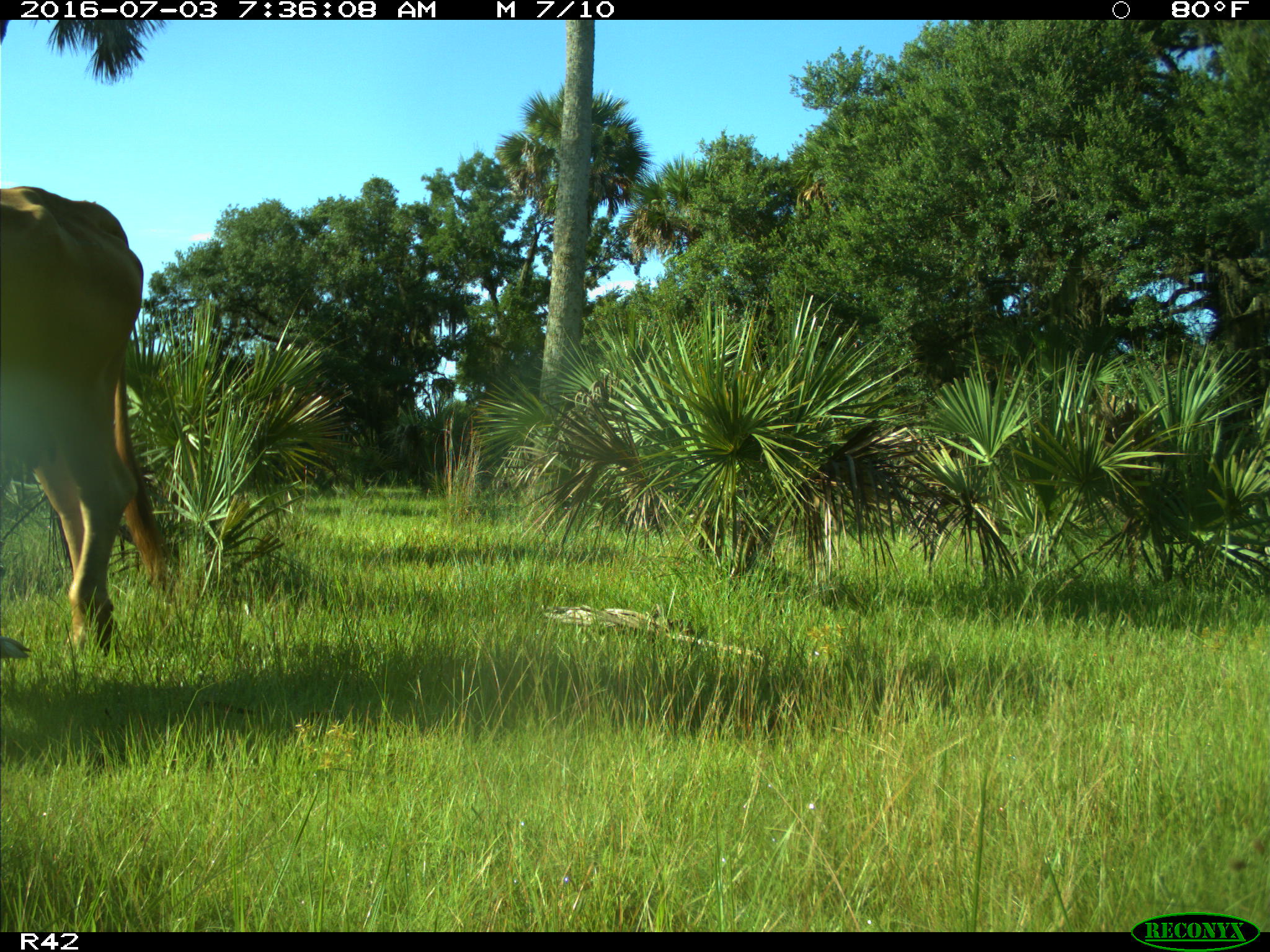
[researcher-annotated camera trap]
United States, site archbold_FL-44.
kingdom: Animalia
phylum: Chordata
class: Mammalia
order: Artiodactyla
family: Bovidae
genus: Bos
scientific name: Bos taurus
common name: domestic cow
Bos taurus (domestic cow).